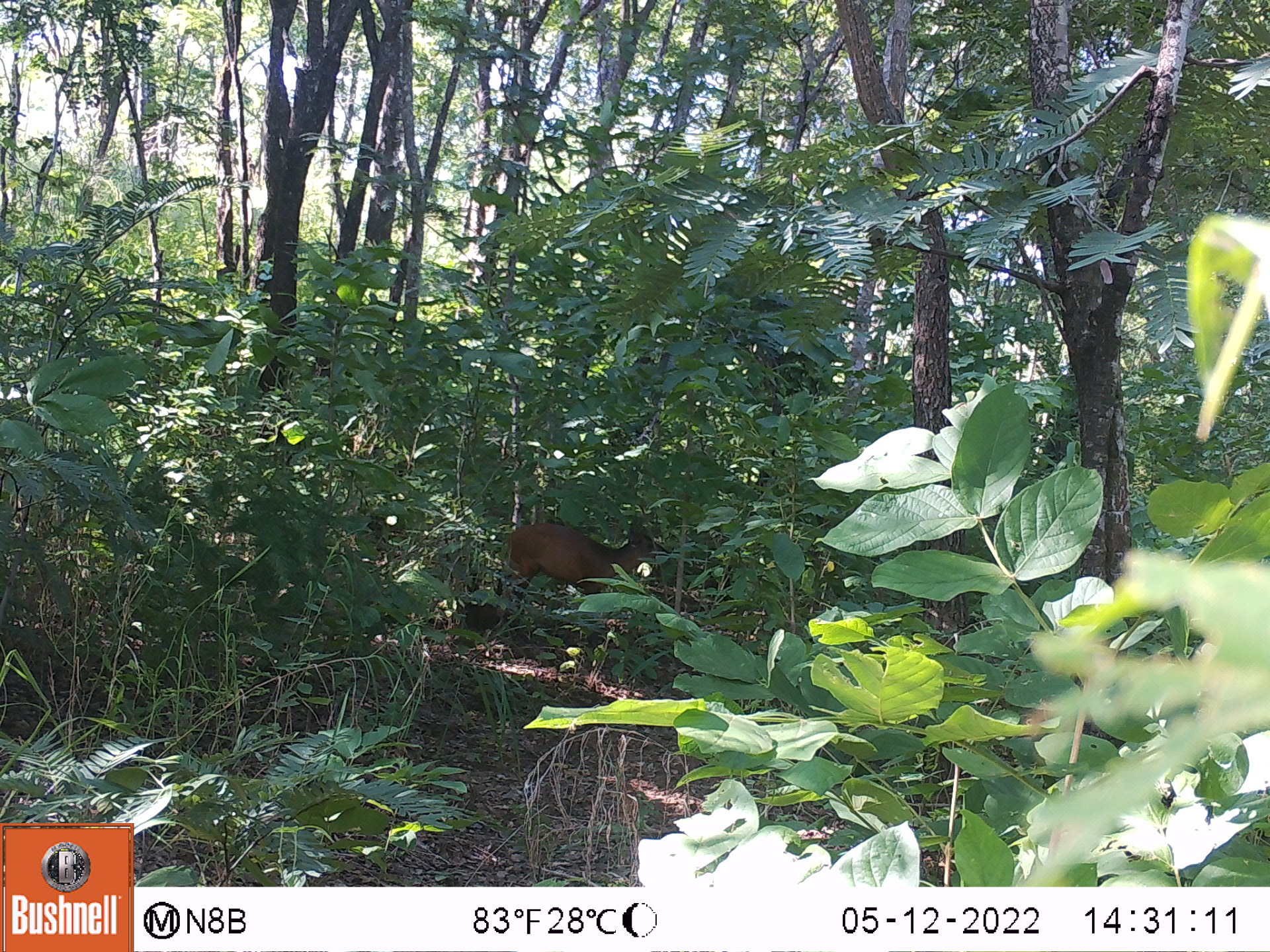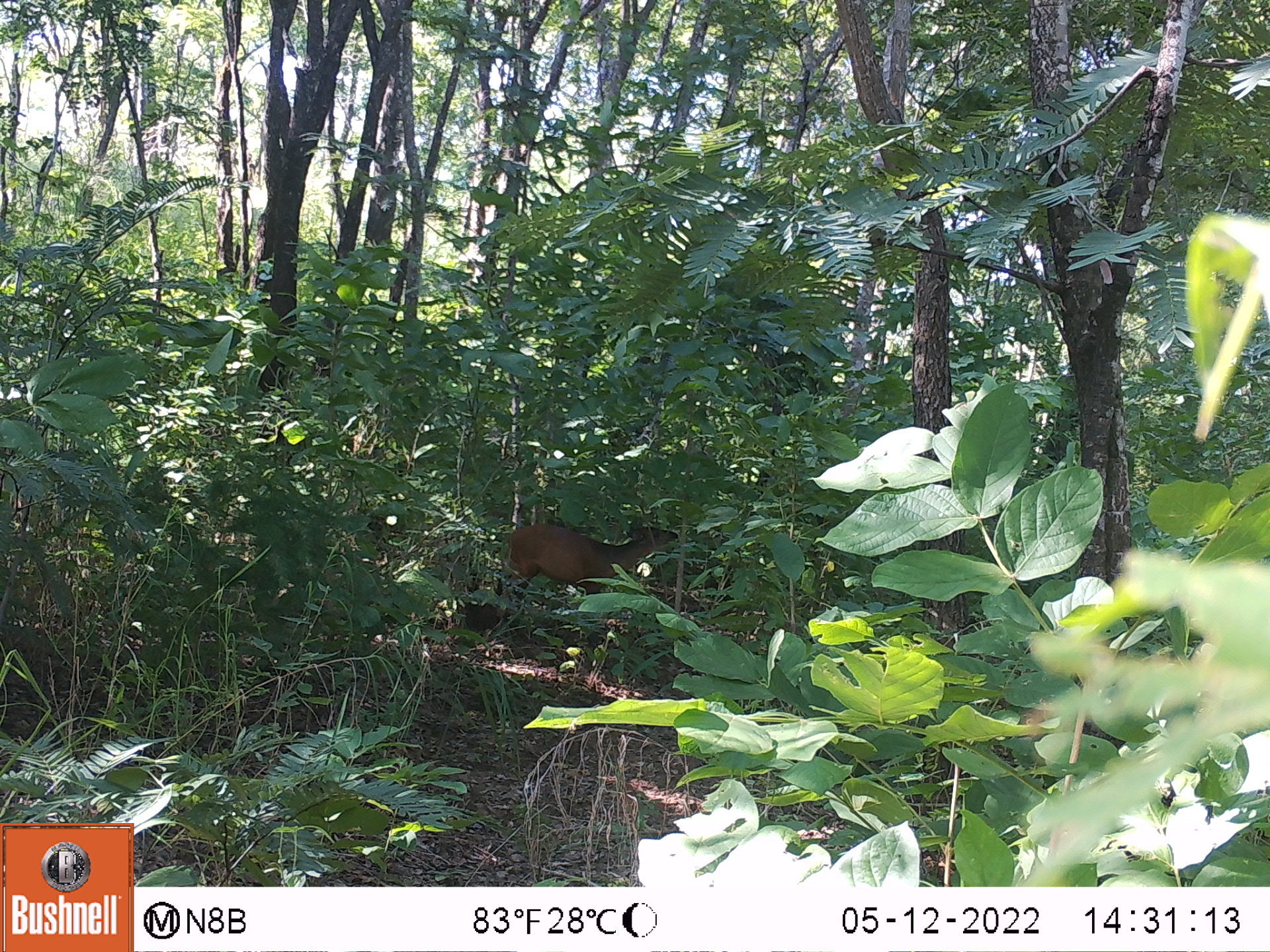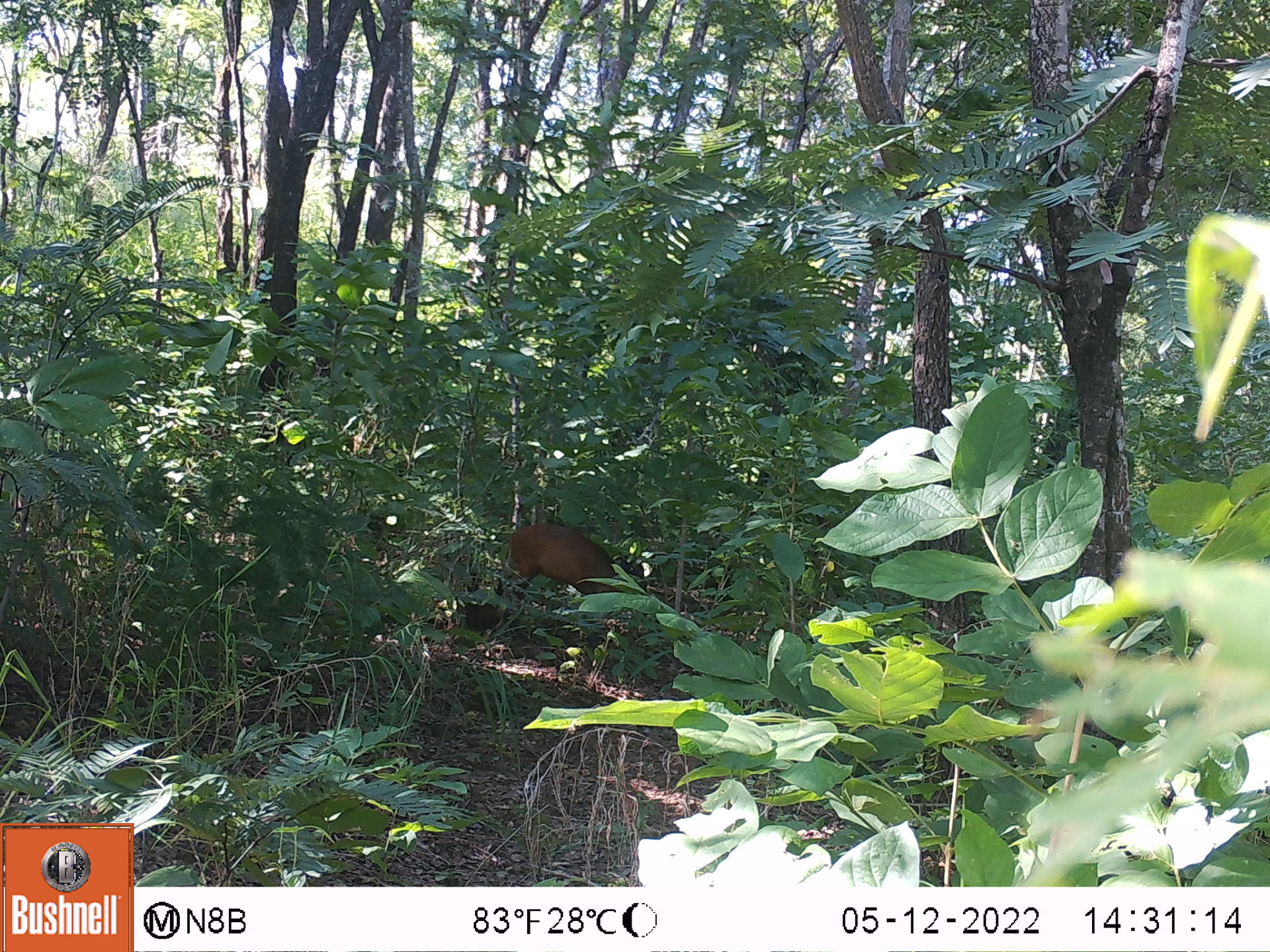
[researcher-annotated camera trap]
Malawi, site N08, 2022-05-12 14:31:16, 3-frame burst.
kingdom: Animalia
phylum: Chordata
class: Mammalia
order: Artiodactyla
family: Bovidae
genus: Cephalophorus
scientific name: Cephalophorus natalensis natalensis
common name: red duiker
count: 1